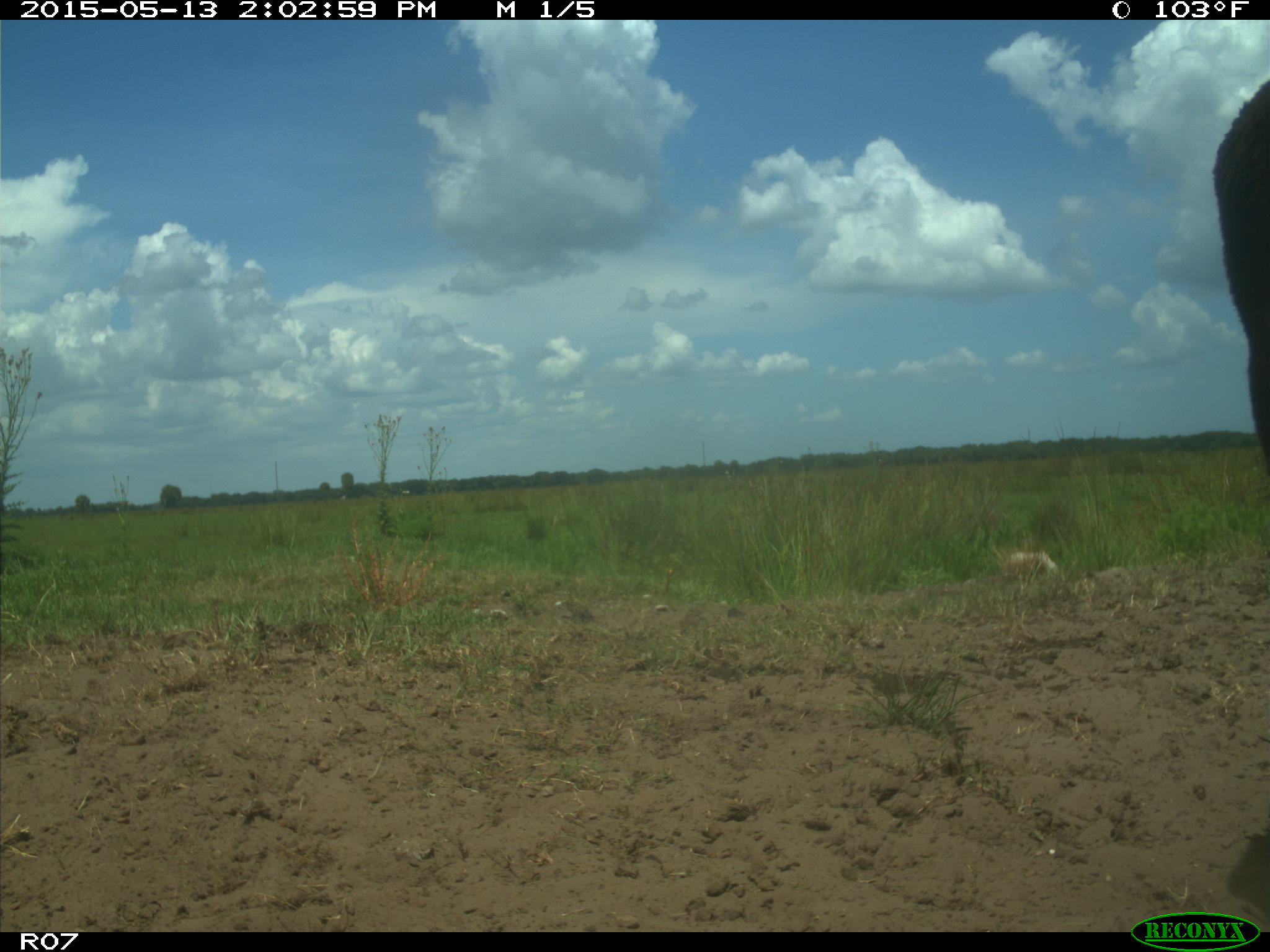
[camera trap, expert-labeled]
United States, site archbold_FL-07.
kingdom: Animalia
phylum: Chordata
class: Mammalia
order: Artiodactyla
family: Bovidae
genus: Bos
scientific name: Bos taurus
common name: domestic cow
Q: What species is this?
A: Bos taurus (domestic cow).